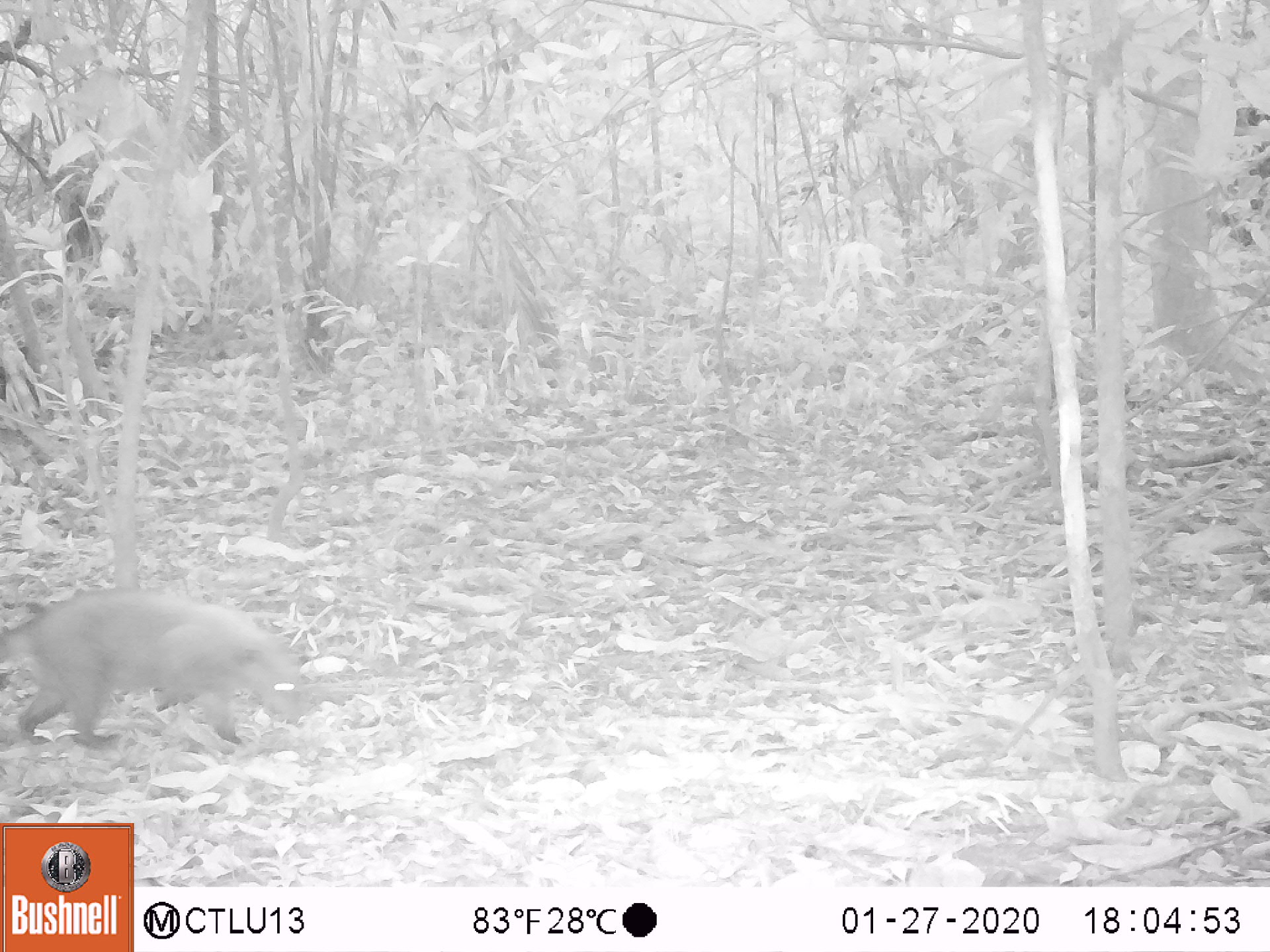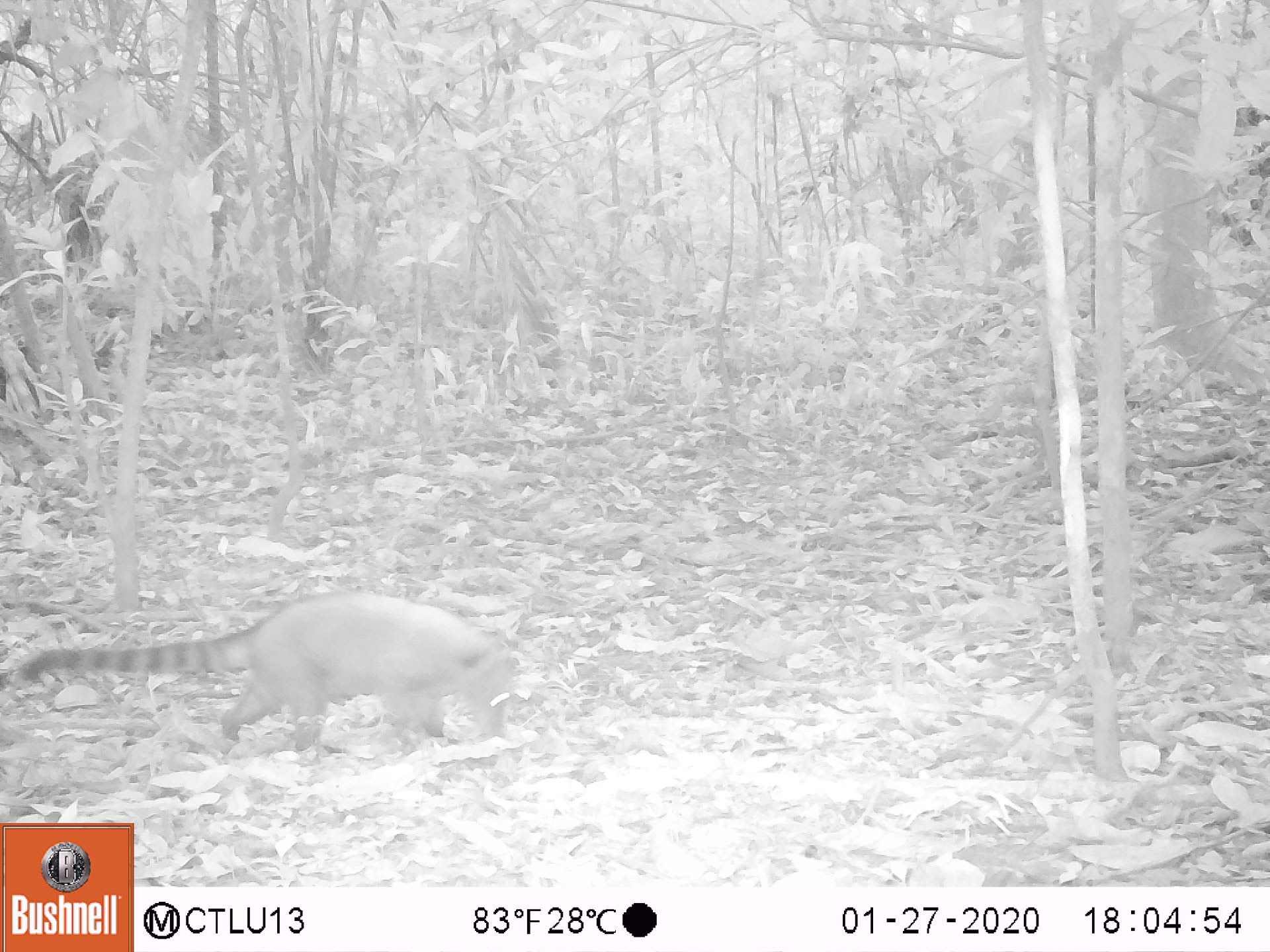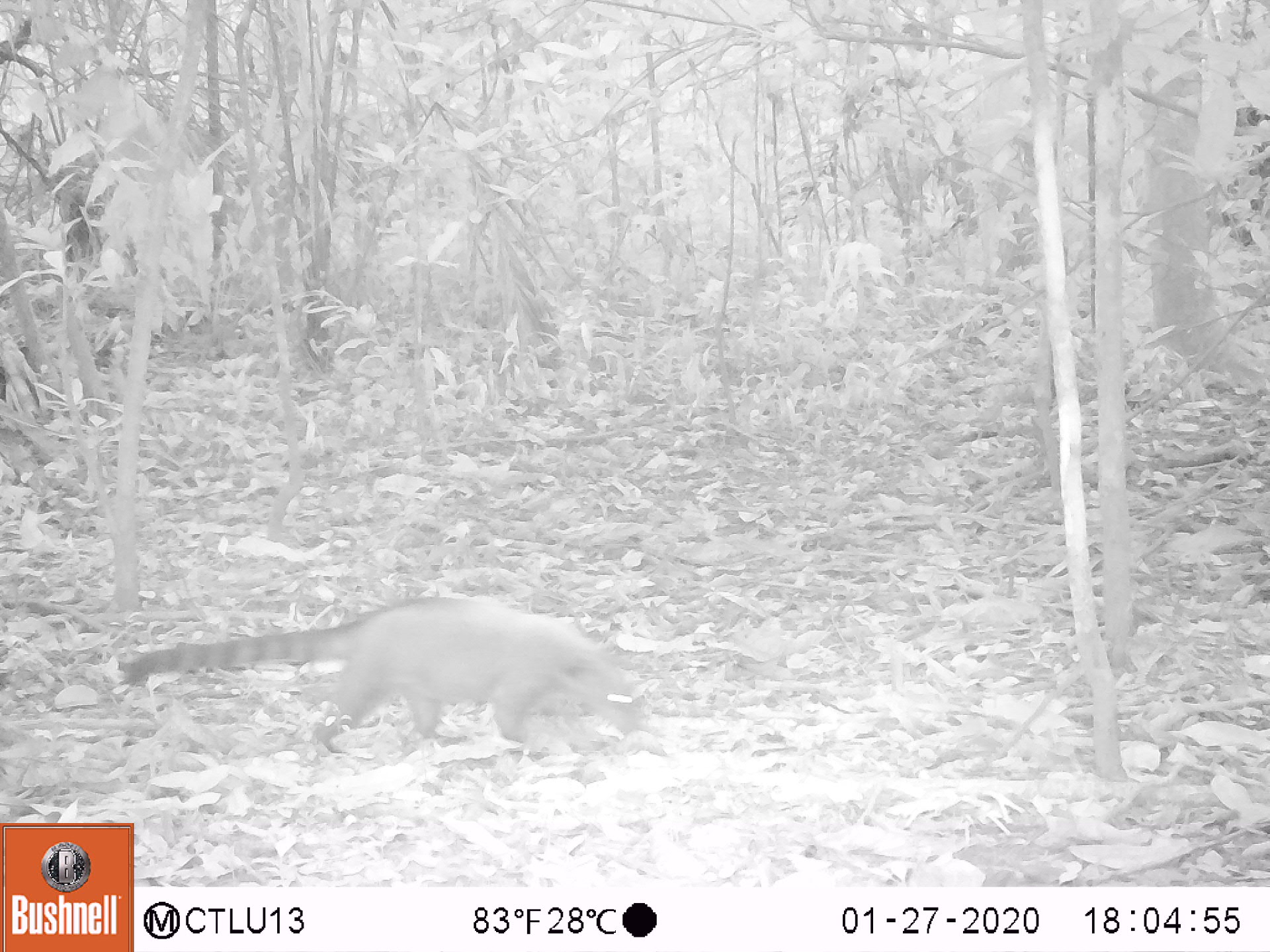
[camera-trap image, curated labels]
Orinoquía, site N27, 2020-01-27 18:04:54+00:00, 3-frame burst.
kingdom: Animalia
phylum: Chordata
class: Mammalia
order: Carnivora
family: Procyonidae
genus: Nasua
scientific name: Nasua nasua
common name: south american coati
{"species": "south american coati (Nasua nasua)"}